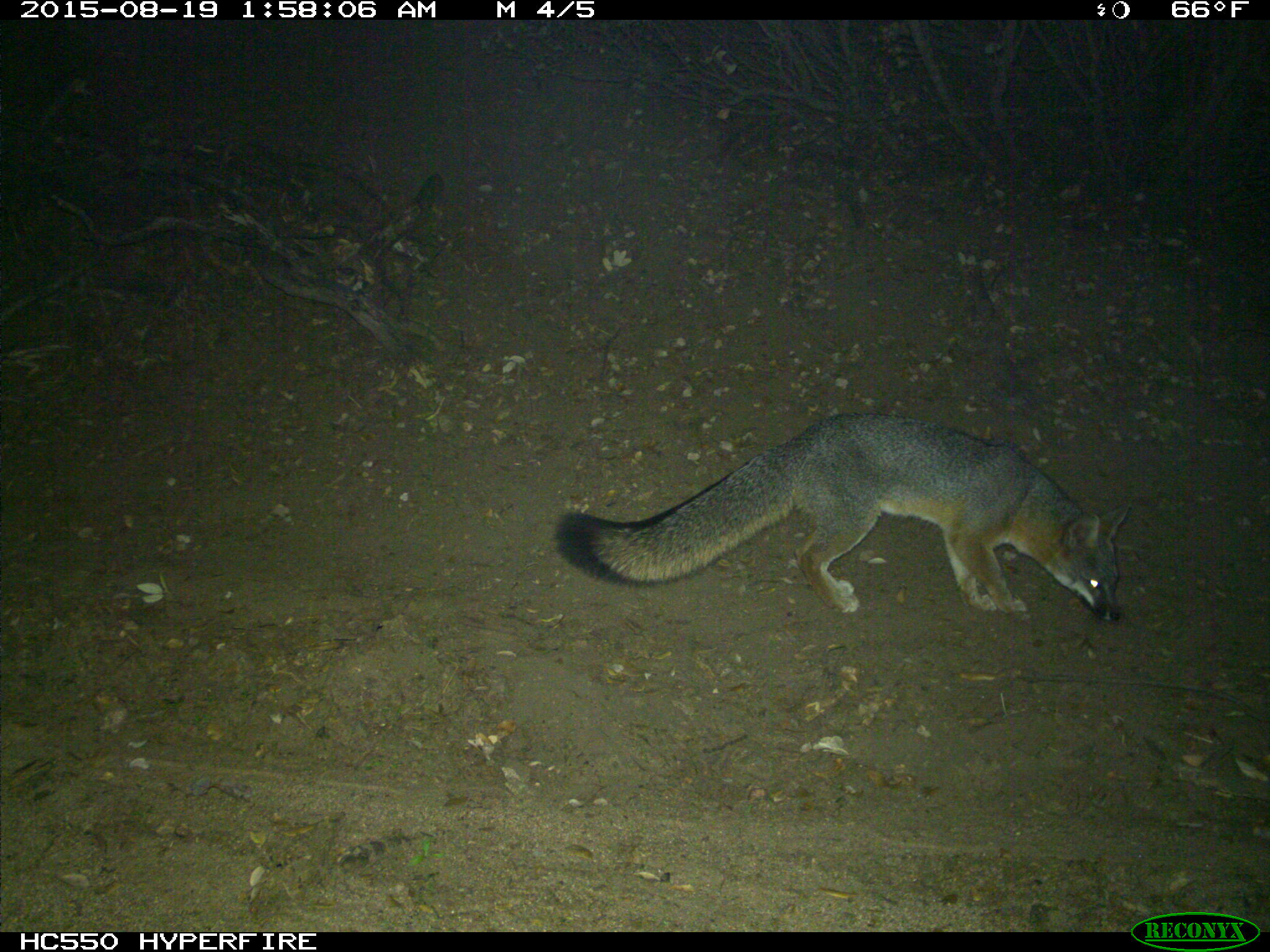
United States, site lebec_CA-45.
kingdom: Animalia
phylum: Chordata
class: Mammalia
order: Carnivora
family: Canidae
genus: Urocyon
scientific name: Urocyon cinereoargenteus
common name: gray fox